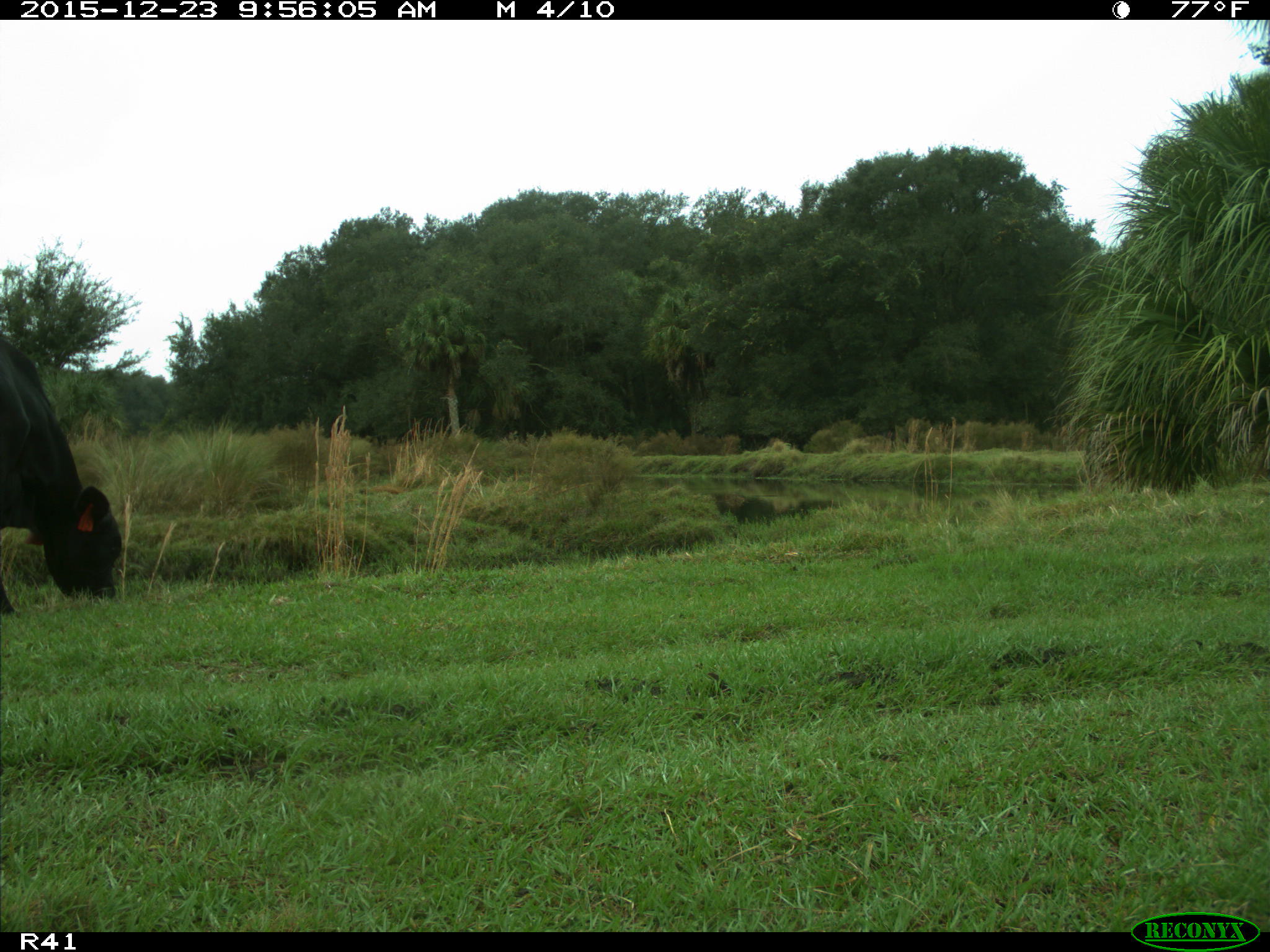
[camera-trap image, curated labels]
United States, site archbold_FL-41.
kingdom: Animalia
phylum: Chordata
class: Mammalia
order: Artiodactyla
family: Bovidae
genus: Bos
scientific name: Bos taurus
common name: domestic cow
Bos taurus (domestic cow).